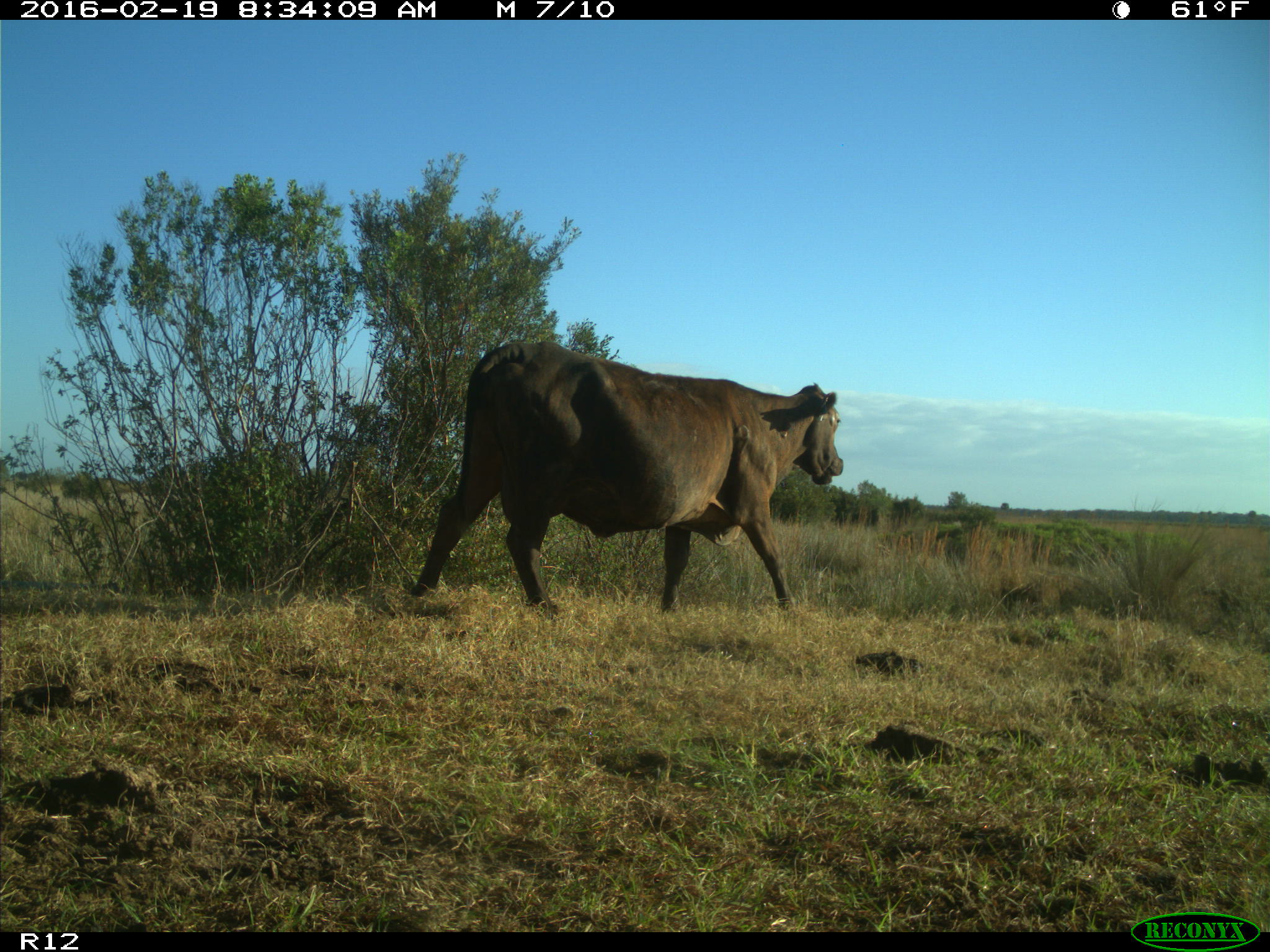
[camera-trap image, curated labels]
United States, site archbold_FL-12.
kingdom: Animalia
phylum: Chordata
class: Mammalia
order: Artiodactyla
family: Bovidae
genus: Bos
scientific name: Bos taurus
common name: domestic cow